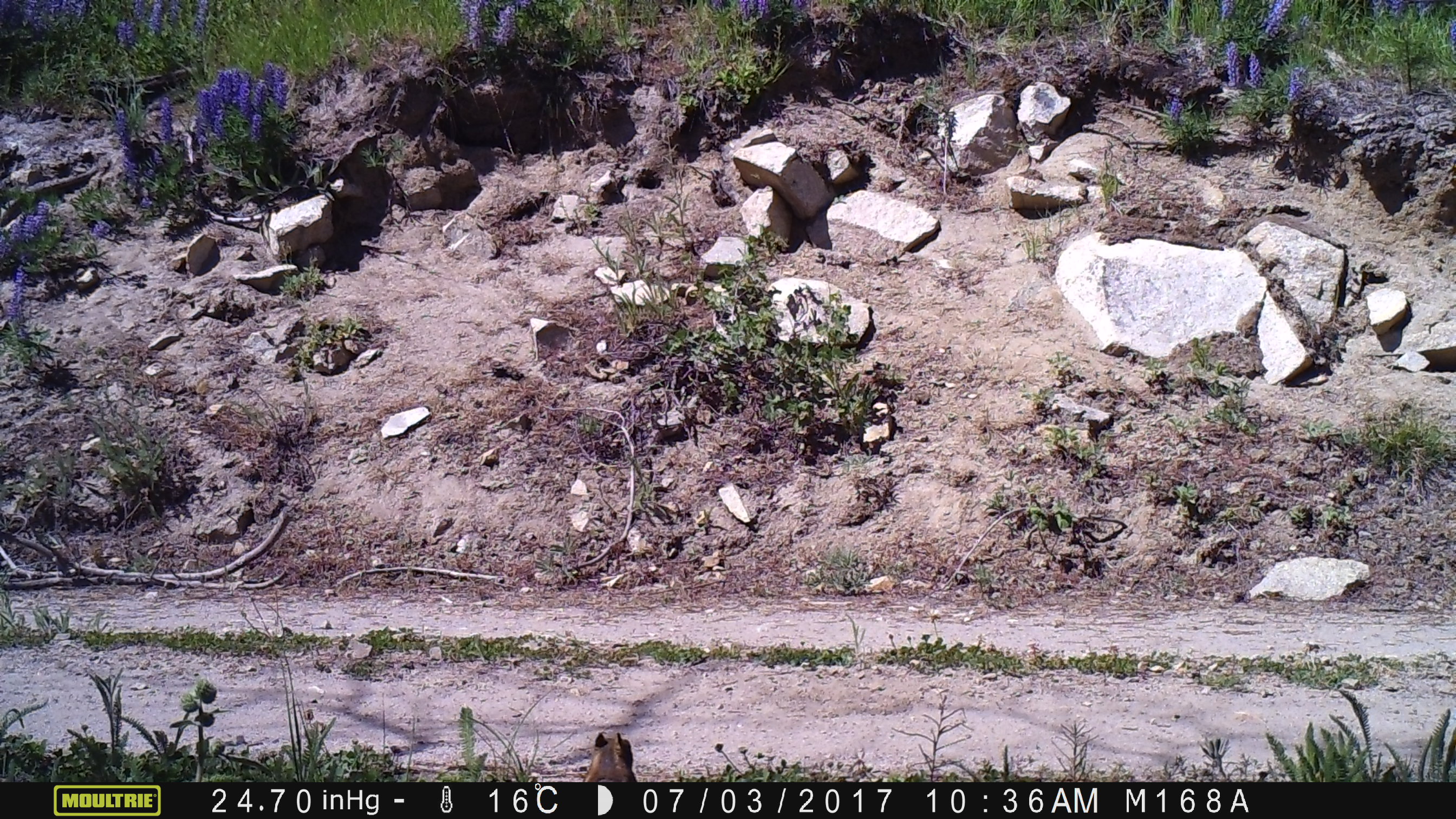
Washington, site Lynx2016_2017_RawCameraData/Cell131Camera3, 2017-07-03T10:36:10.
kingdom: Animalia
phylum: Chordata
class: Mammalia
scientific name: Mammalia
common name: small mammal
Small mammal (Mammalia). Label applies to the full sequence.